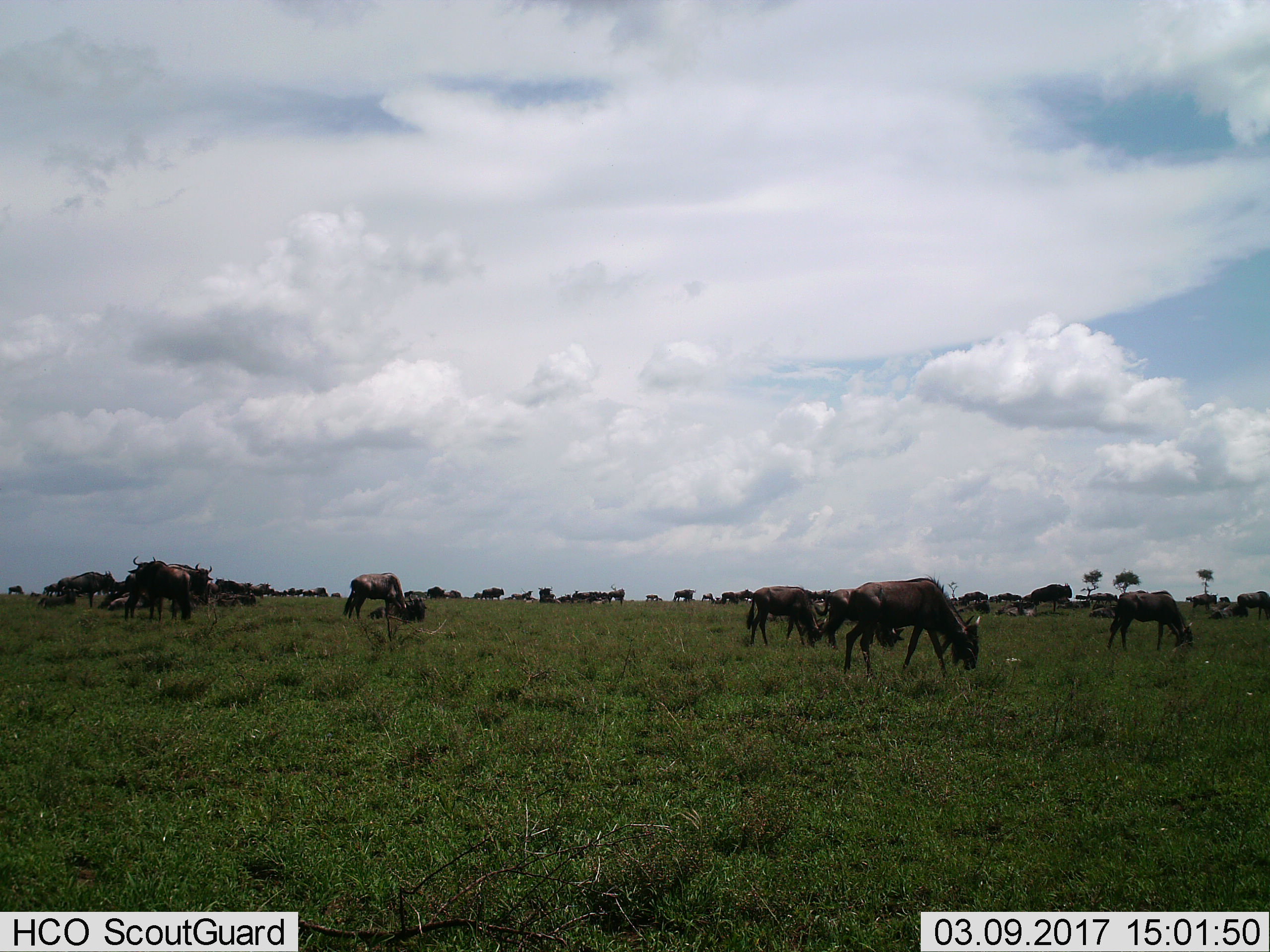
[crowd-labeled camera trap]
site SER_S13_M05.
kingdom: Animalia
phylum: Chordata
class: Mammalia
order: Artiodactyla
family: Bovidae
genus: Connochaetes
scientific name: Connochaetes taurinus taurinus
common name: blue wildebeest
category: wildebeestblue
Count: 11-50.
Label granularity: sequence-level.